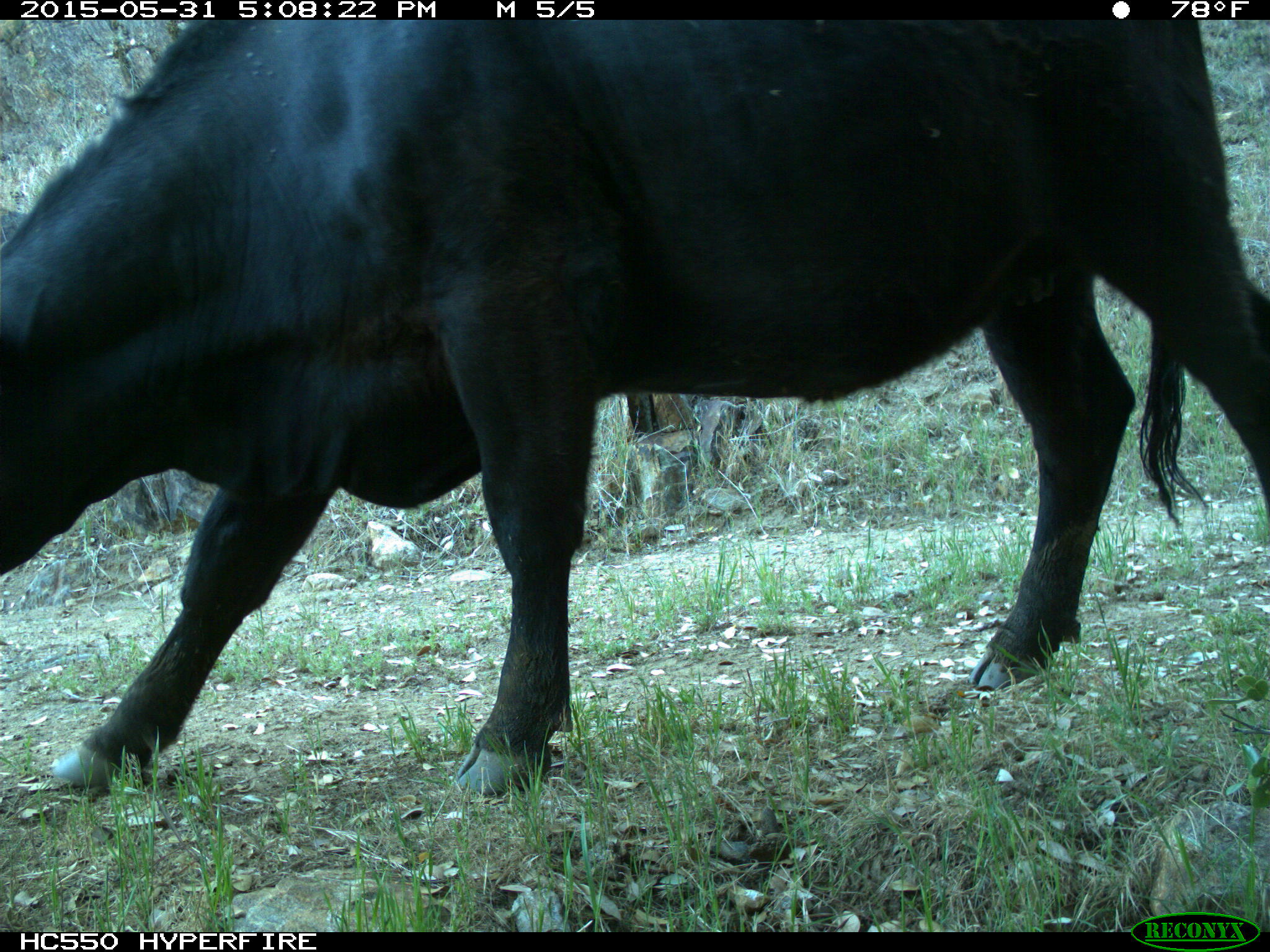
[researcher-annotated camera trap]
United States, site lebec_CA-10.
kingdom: Animalia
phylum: Chordata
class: Mammalia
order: Artiodactyla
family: Bovidae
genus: Bos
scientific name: Bos taurus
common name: domestic cow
Bos taurus (domestic cow).